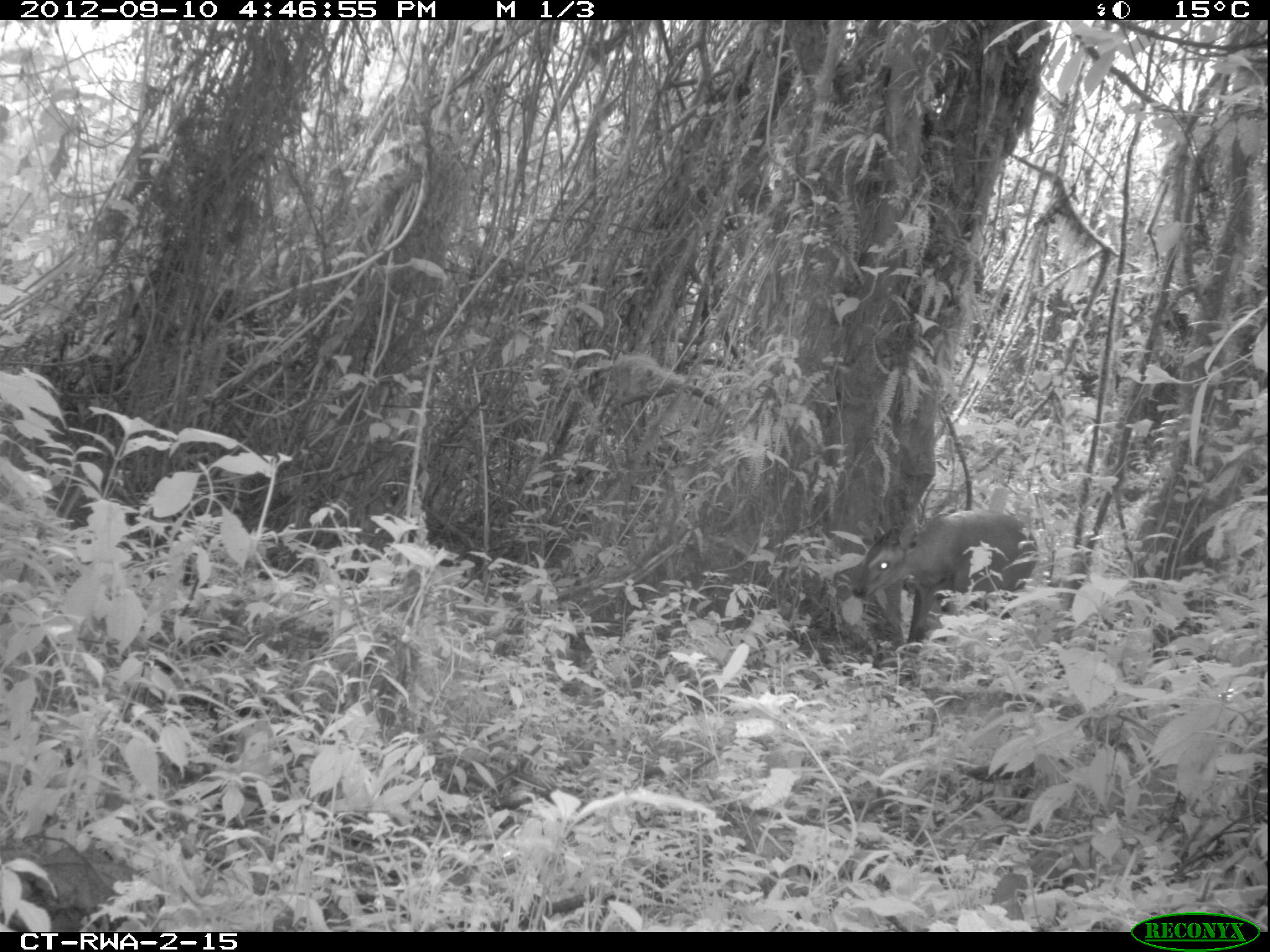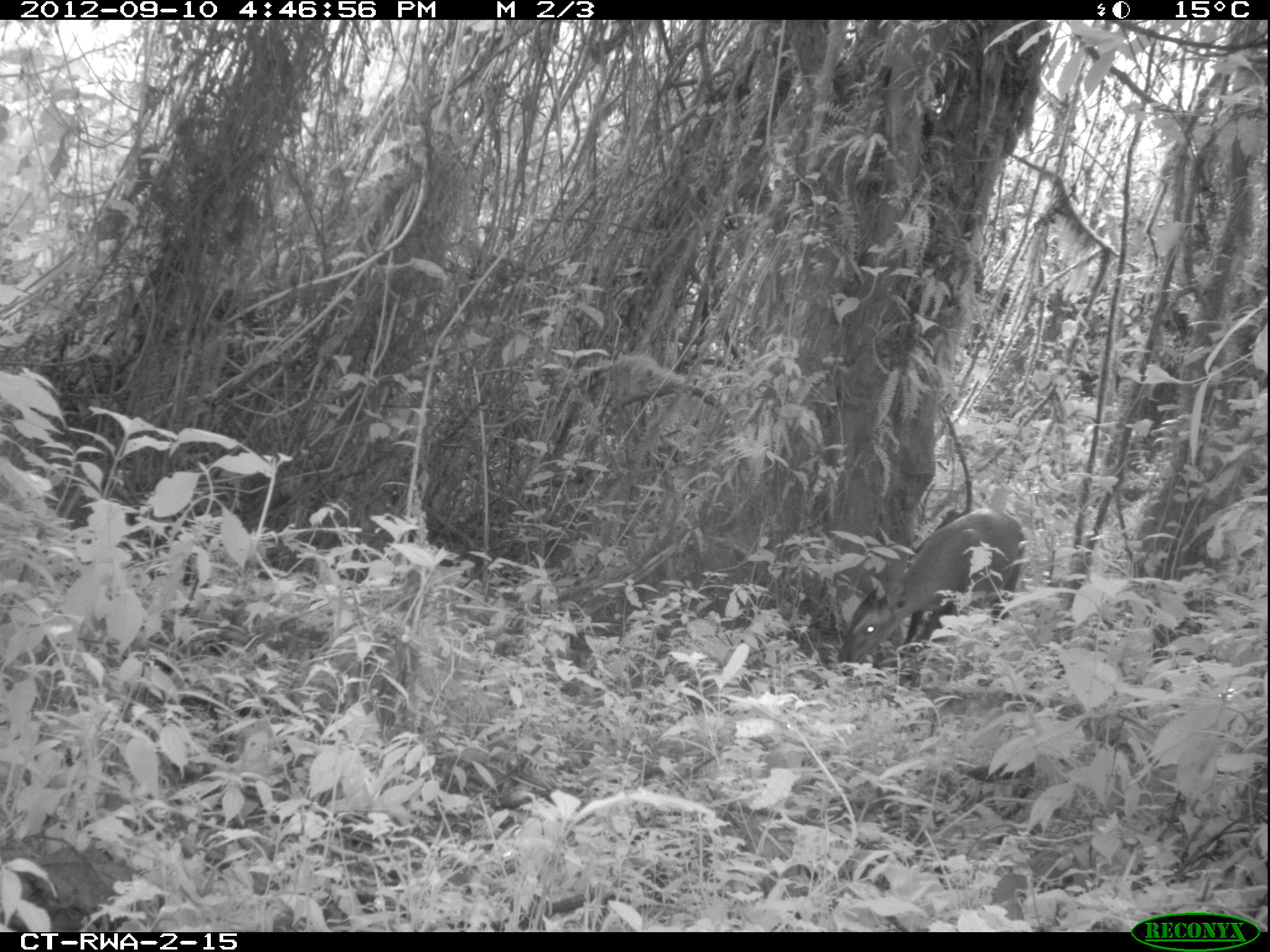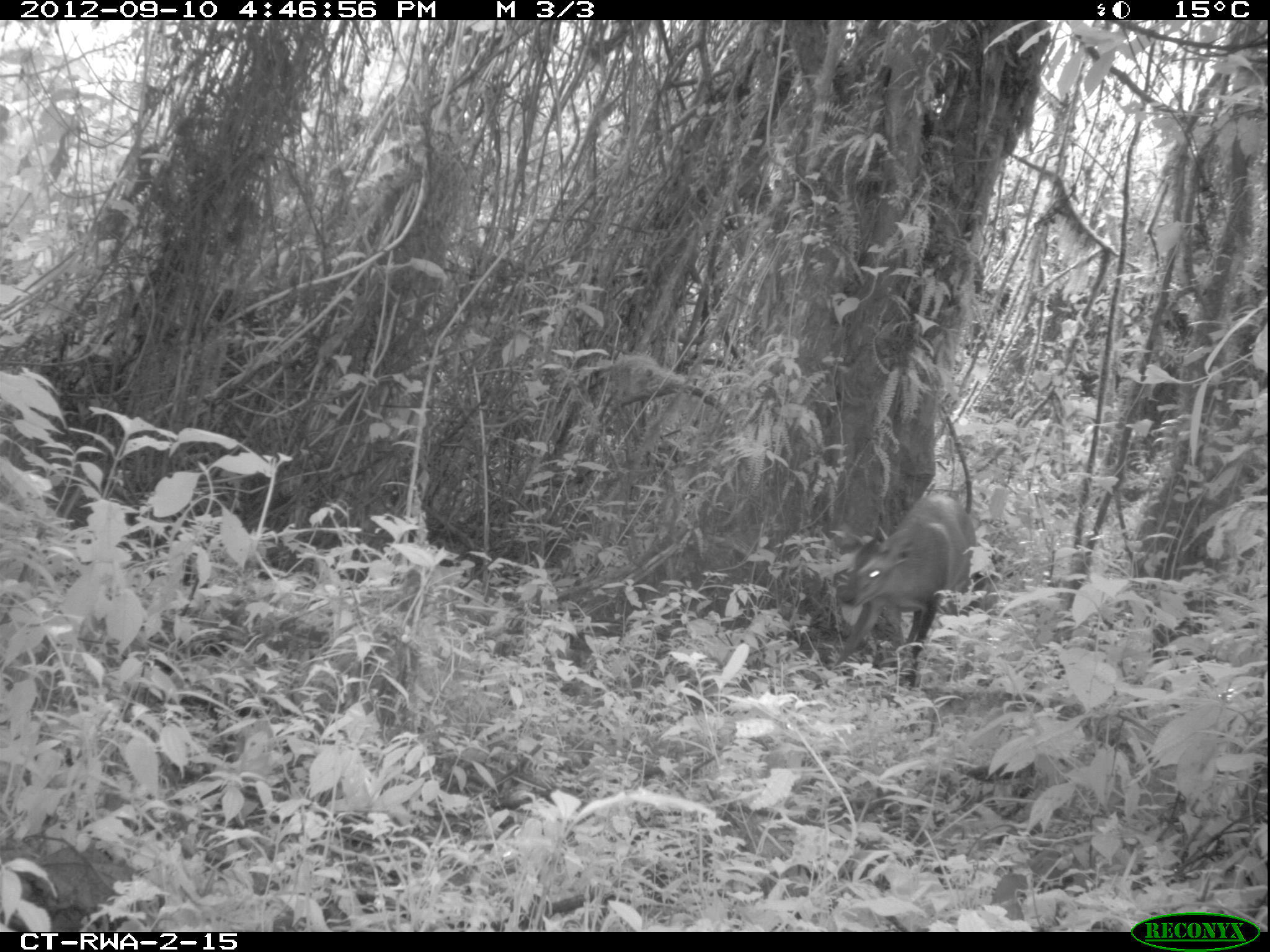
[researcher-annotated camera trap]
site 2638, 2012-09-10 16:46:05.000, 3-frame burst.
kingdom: Animalia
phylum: Chordata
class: Mammalia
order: Artiodactyla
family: Bovidae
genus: Cephalophus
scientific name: Cephalophus nigrifrons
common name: black-fronted duiker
Cephalophus nigrifrons (black-fronted duiker), count 2.